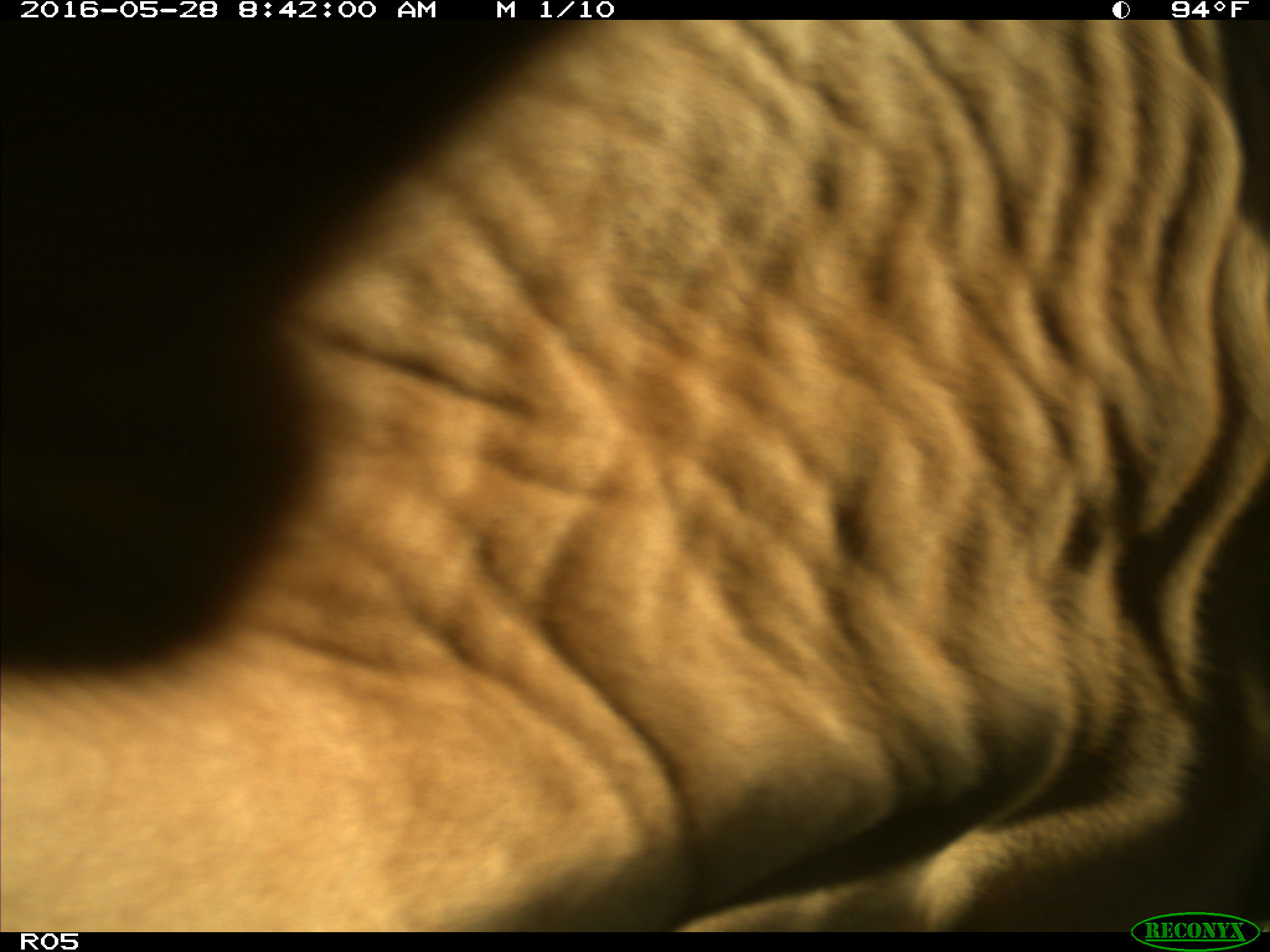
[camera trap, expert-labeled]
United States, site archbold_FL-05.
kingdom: Animalia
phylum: Chordata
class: Mammalia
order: Artiodactyla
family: Bovidae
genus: Bos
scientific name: Bos taurus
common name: domestic cow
Bos taurus (domestic cow).